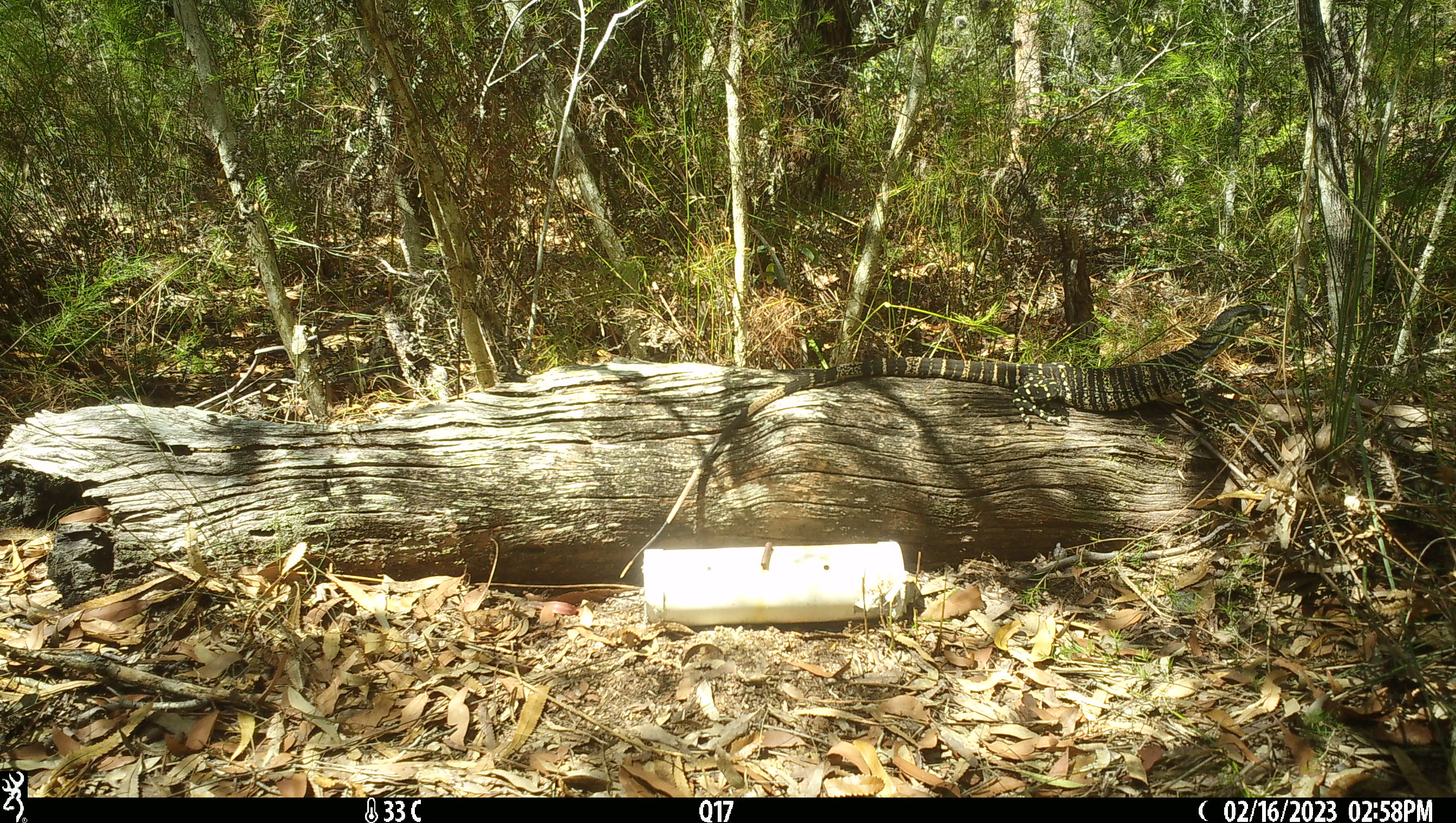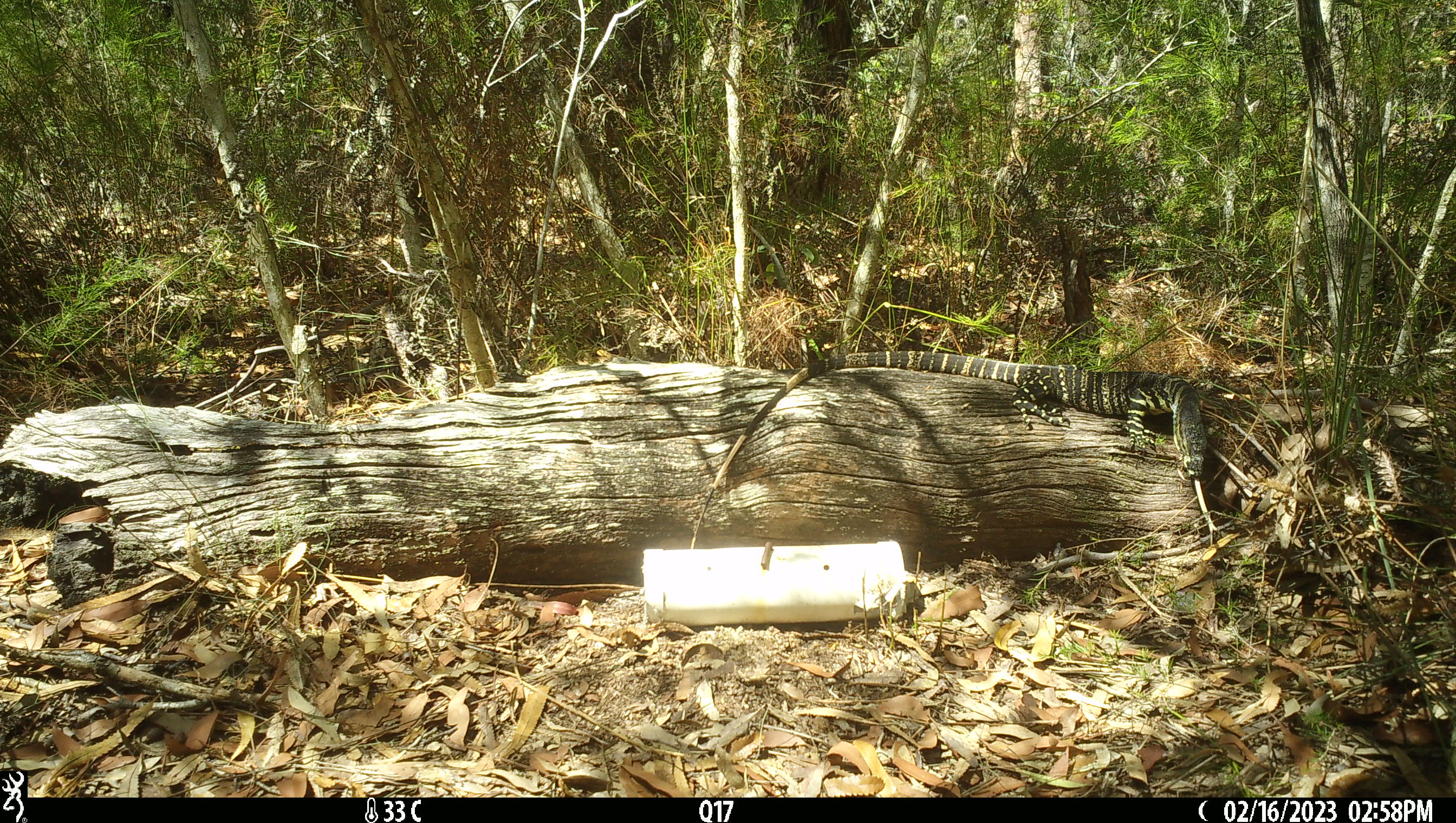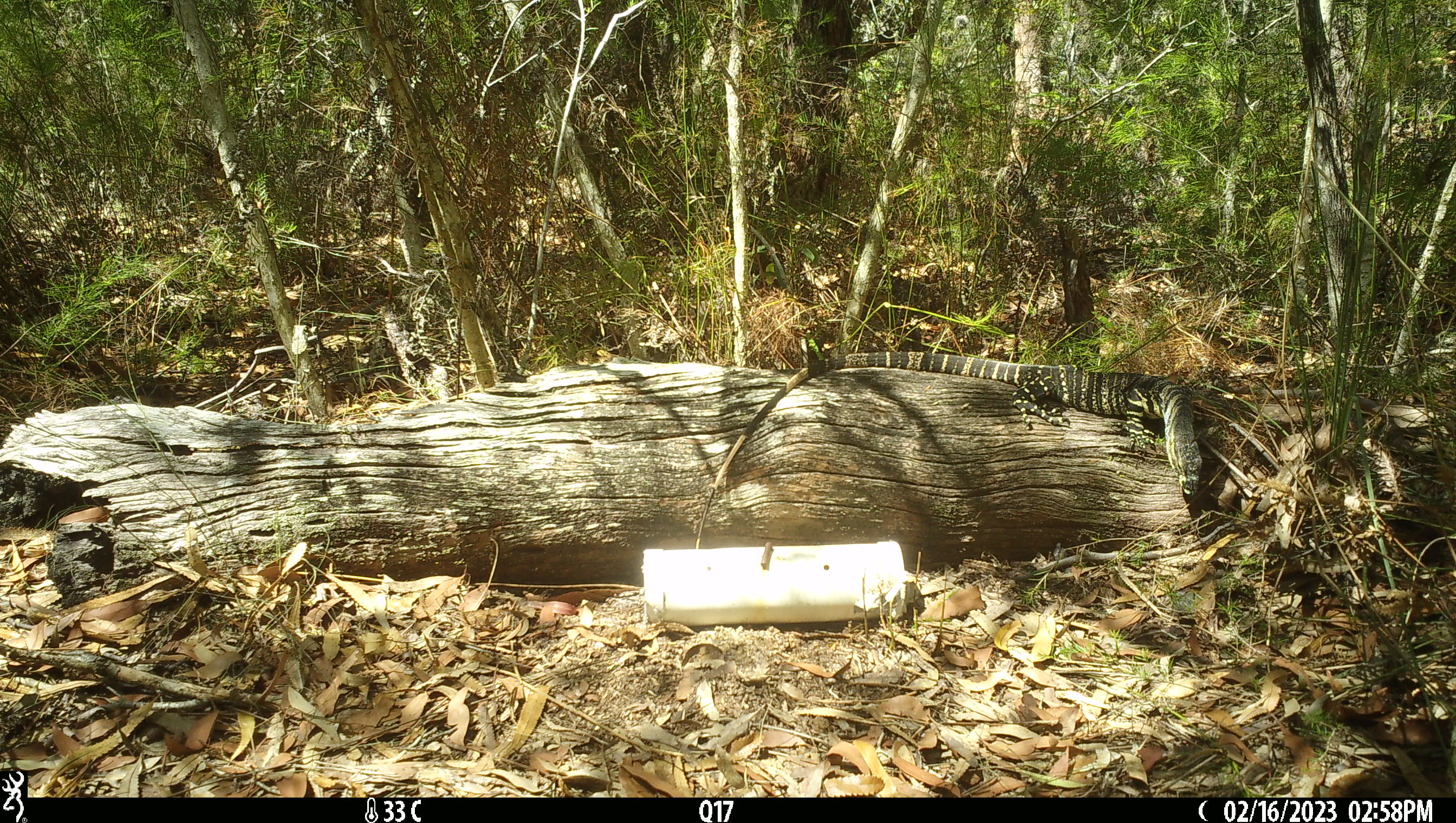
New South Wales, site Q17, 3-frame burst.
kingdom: Animalia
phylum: Chordata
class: Reptilia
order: Squamata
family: Varanidae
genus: Varanus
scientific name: Varanus varius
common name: lace monitor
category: goanna